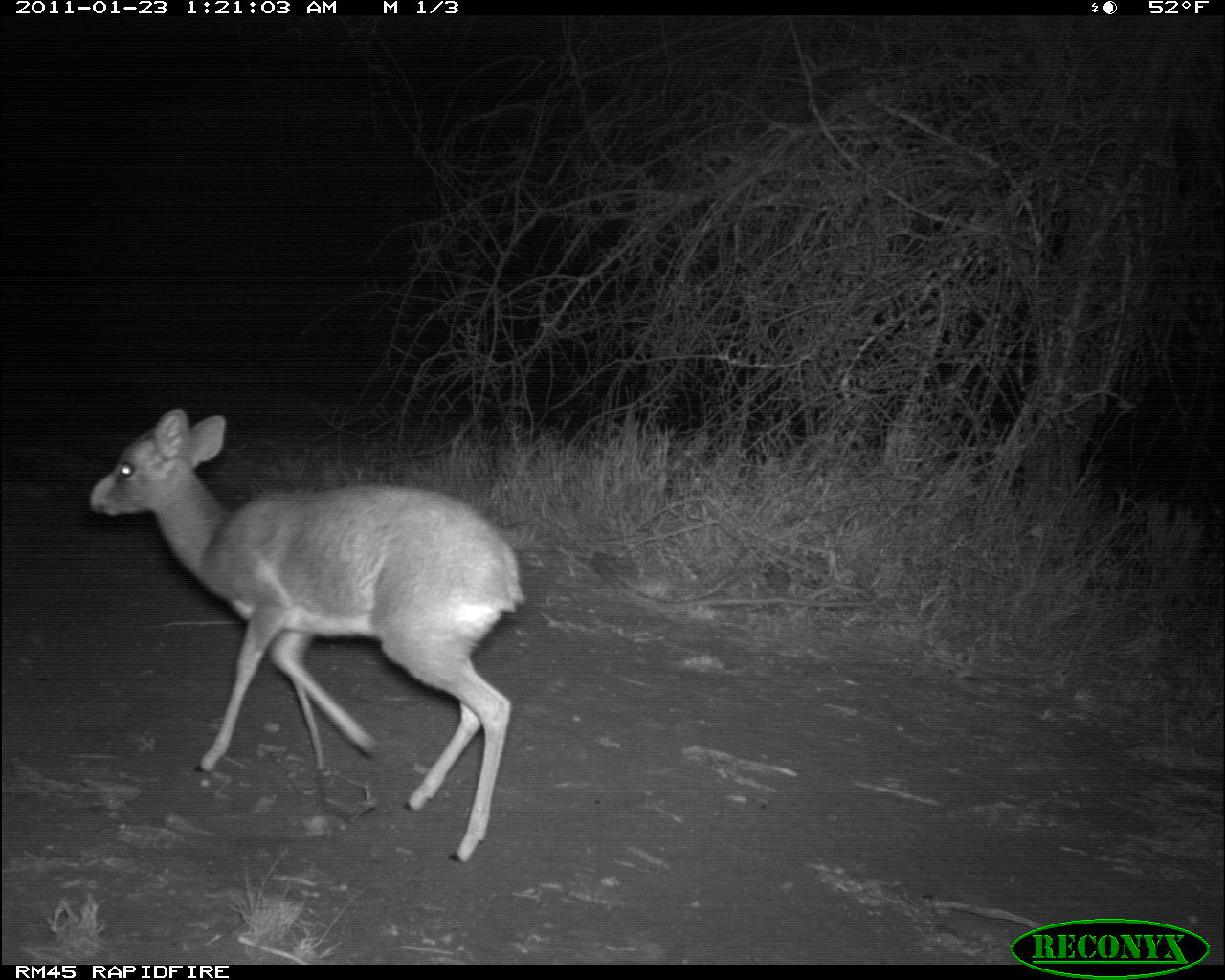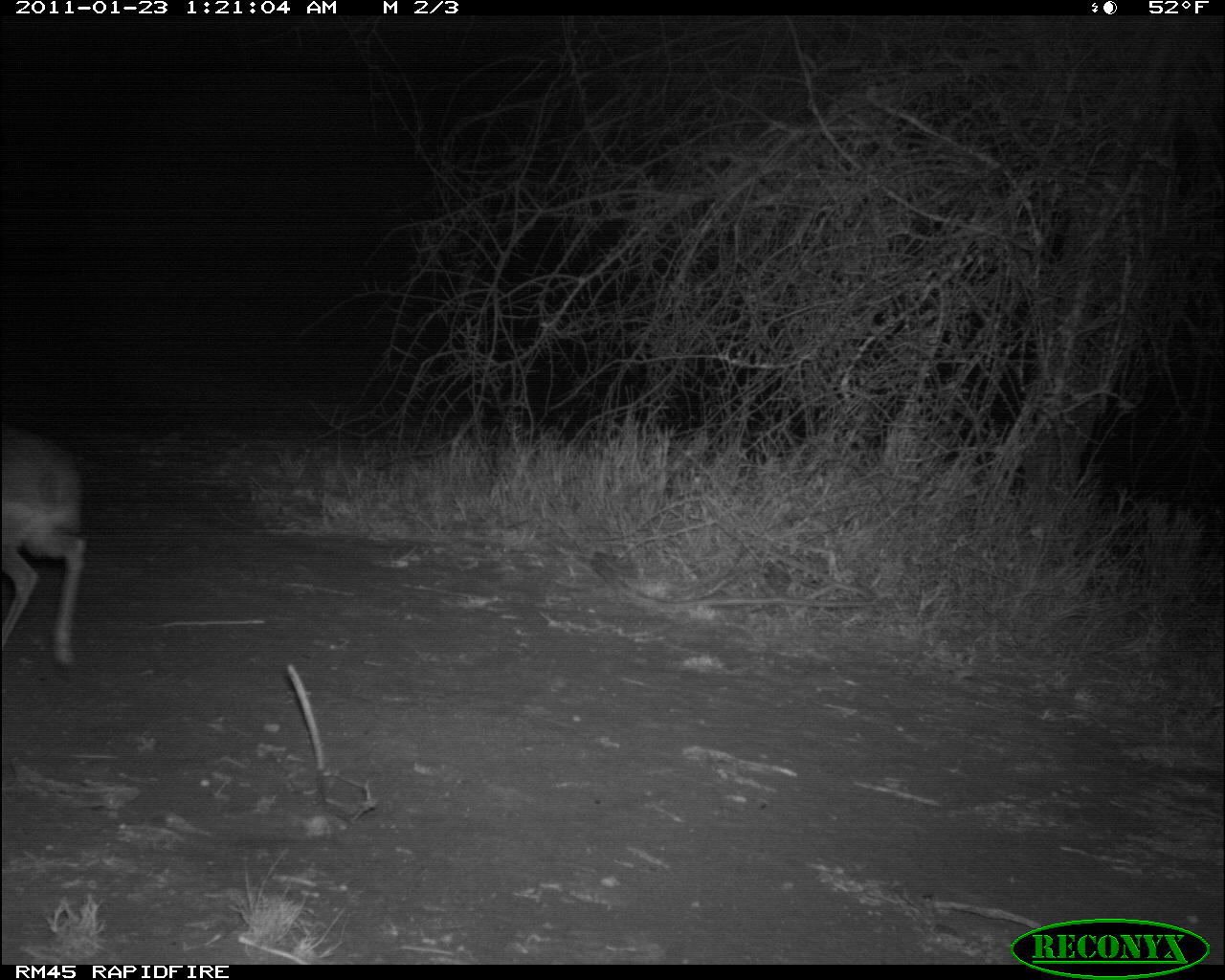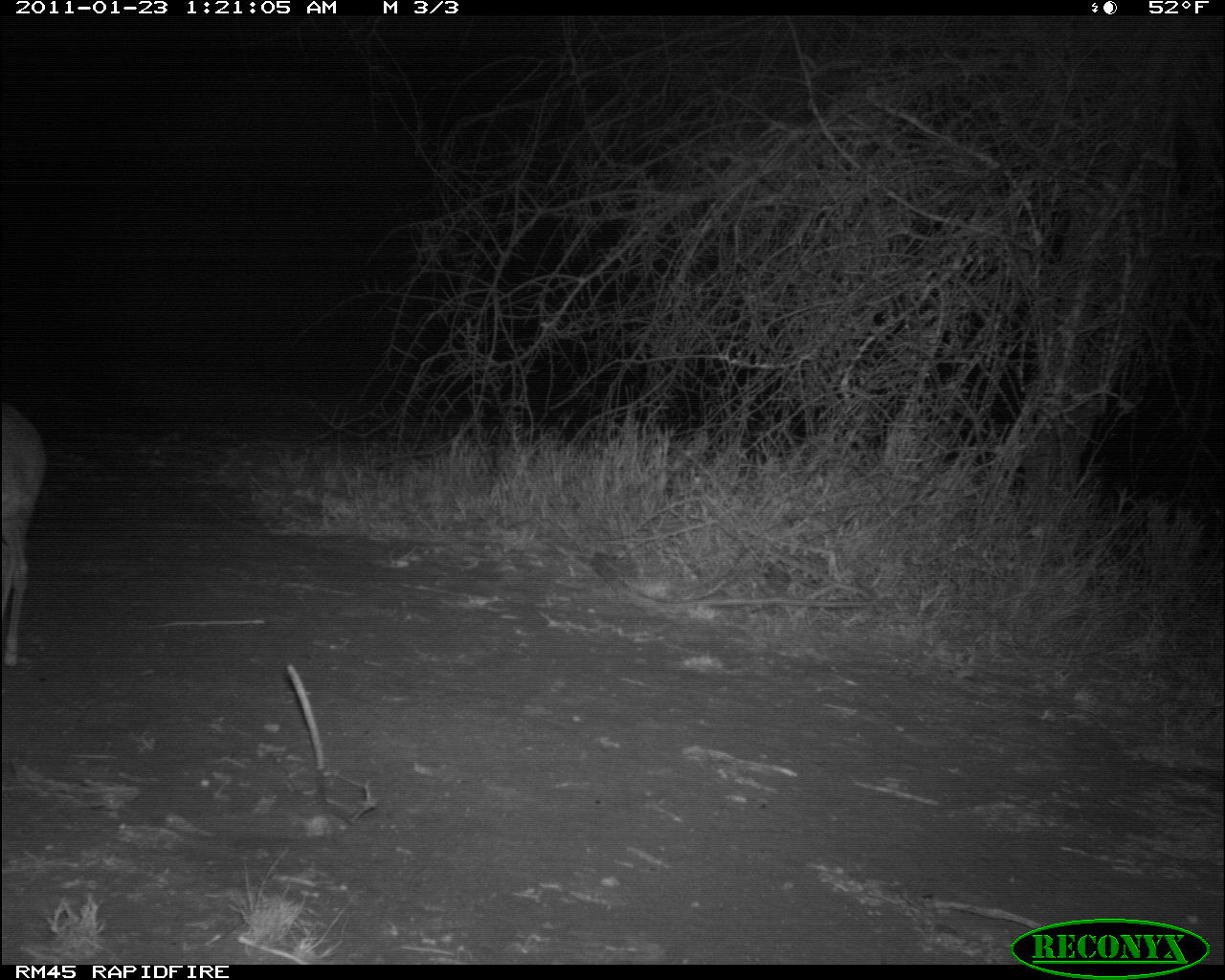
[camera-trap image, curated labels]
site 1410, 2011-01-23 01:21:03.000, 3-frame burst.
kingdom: Animalia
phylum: Chordata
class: Mammalia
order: Artiodactyla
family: Bovidae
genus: Madoqua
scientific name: Madoqua guentheri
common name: günther's dik-dik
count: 1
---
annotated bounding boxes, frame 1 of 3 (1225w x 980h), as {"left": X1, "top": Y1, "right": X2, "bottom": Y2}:
madoqua guentheri: {"left": 88, "top": 408, "right": 526, "bottom": 864}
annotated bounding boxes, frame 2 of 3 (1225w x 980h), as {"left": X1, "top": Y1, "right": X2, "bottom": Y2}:
madoqua guentheri: {"left": 0, "top": 418, "right": 86, "bottom": 673}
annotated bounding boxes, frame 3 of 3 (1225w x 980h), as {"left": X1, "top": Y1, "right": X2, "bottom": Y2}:
madoqua guentheri: {"left": 2, "top": 398, "right": 46, "bottom": 667}